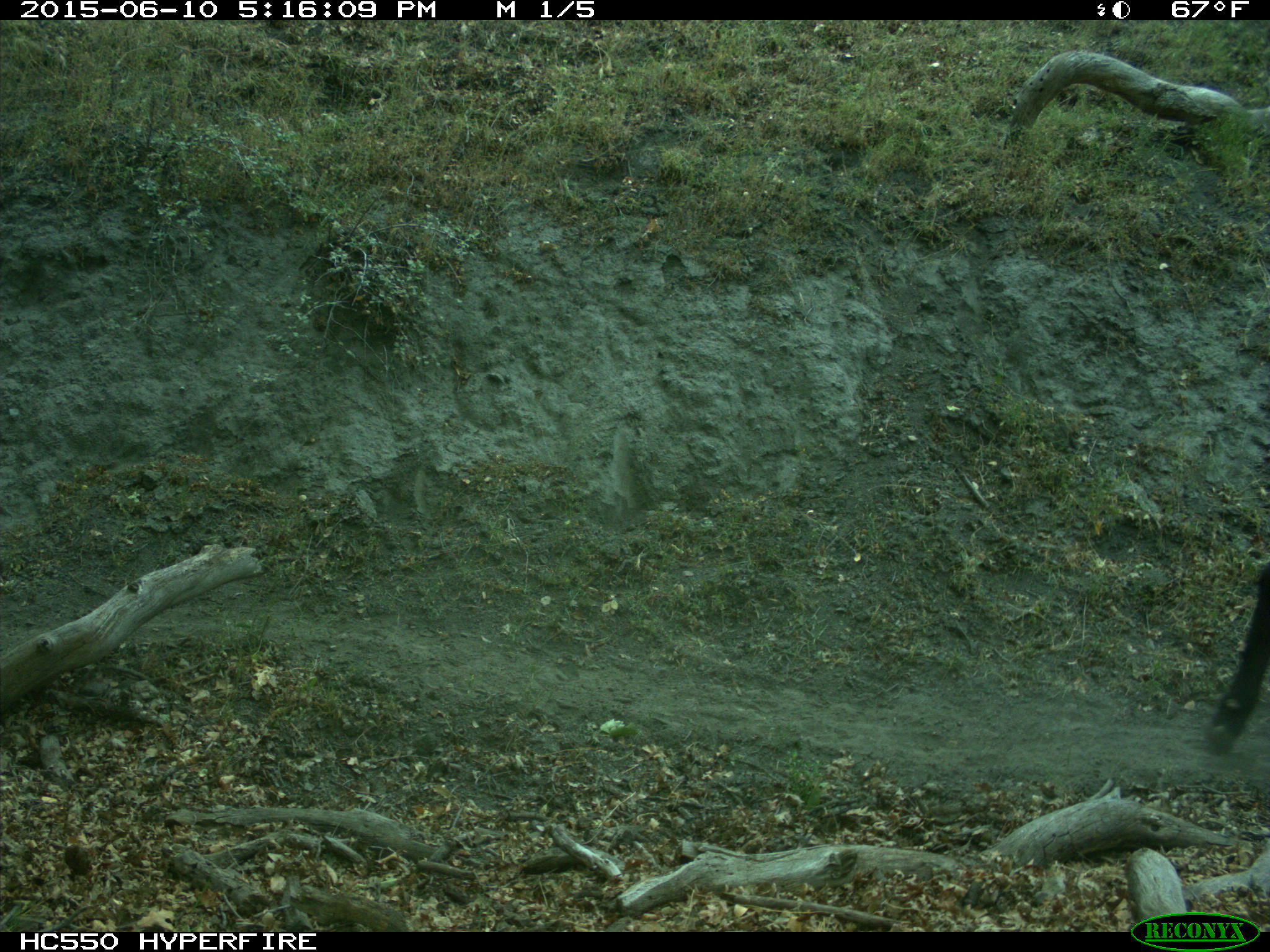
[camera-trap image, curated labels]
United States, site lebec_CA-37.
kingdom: Animalia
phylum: Chordata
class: Mammalia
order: Artiodactyla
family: Bovidae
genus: Bos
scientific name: Bos taurus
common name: domestic cow